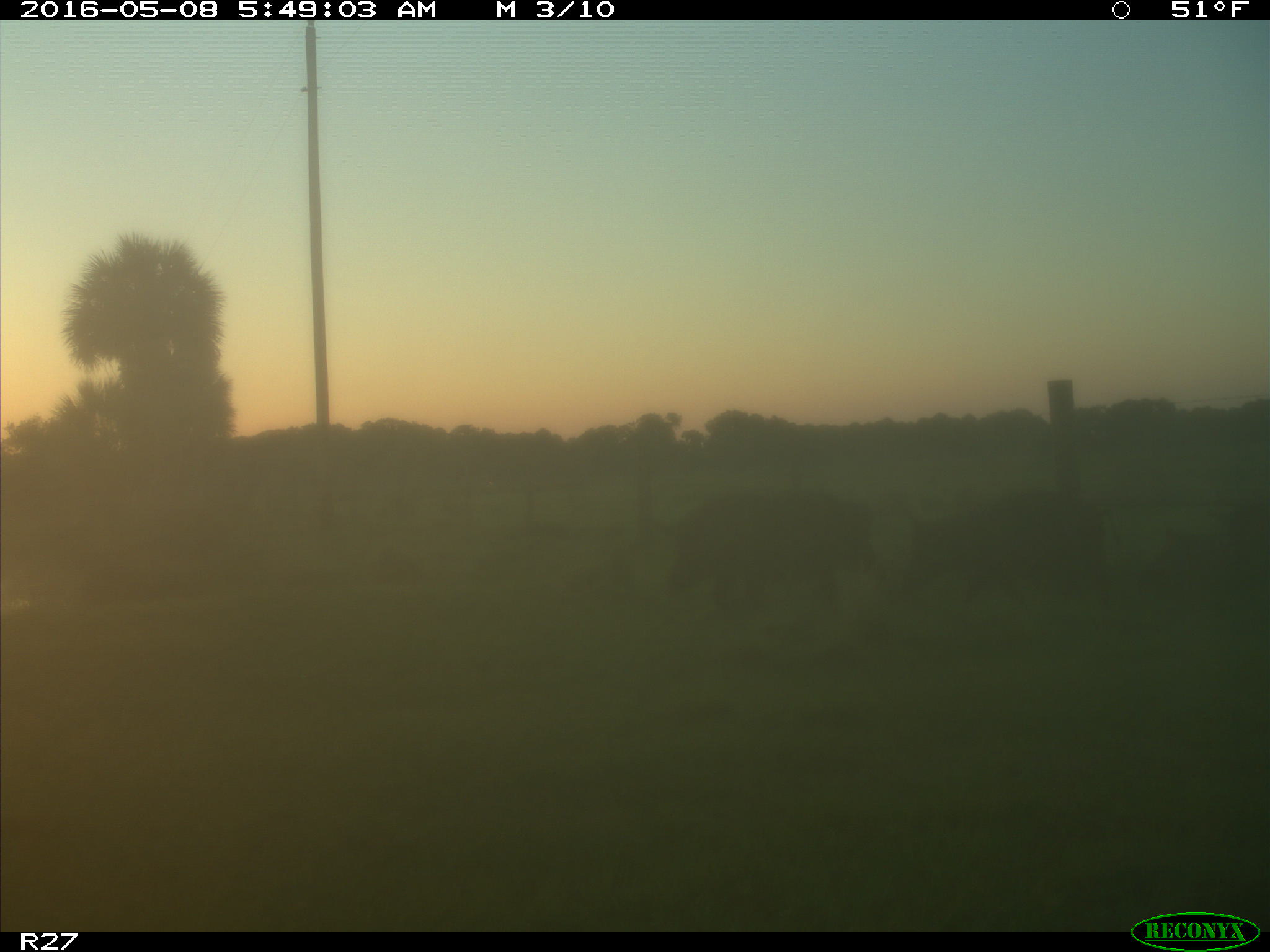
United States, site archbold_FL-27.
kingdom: Animalia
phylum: Chordata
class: Mammalia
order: Artiodactyla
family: Suidae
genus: Sus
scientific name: Sus scrofa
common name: wild boar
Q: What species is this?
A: Sus scrofa (wild boar).